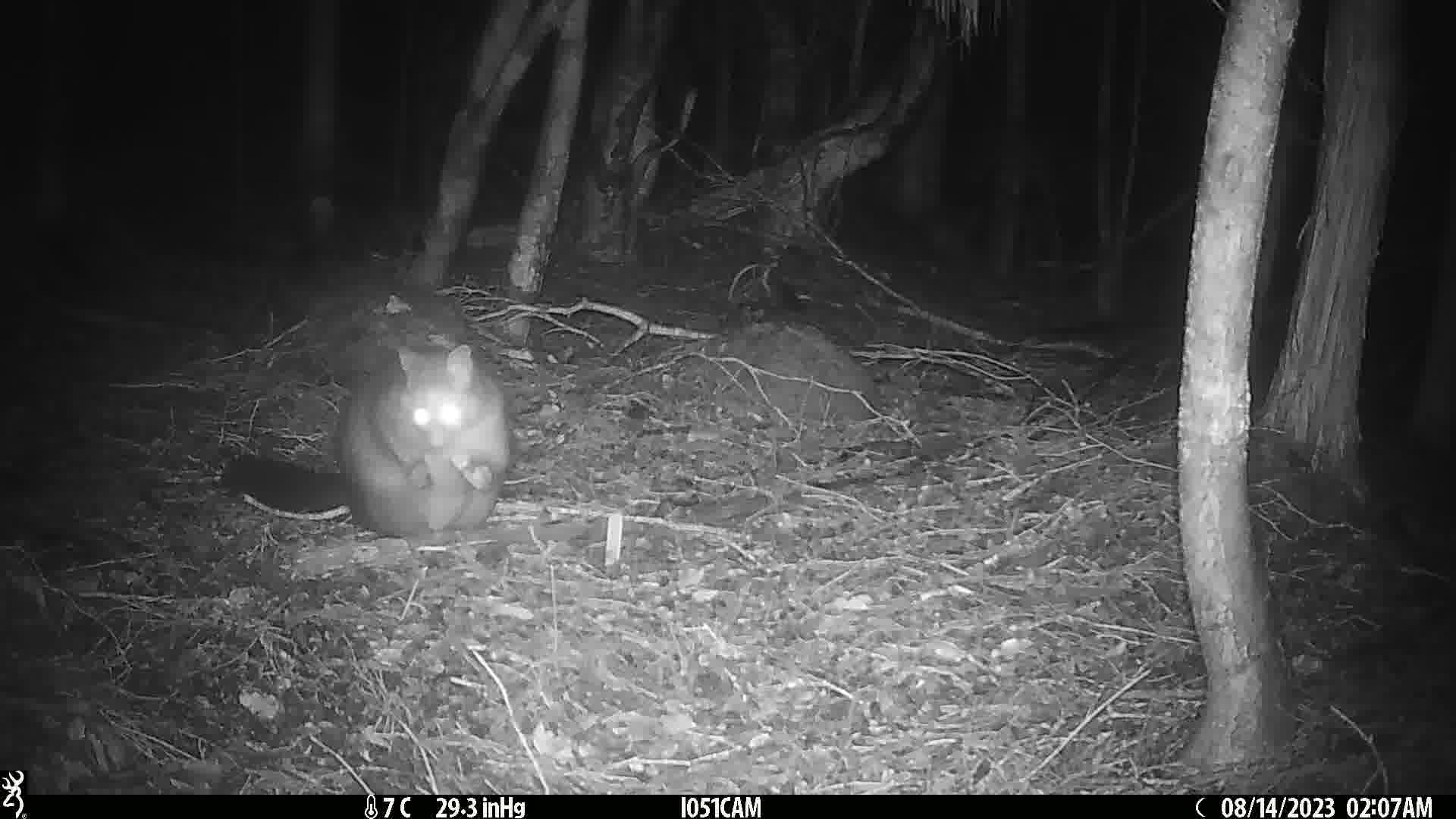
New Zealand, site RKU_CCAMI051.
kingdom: Animalia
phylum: Chordata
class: Mammalia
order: Diprotodontia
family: Phalangeridae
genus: Trichosurus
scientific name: Trichosurus vulpecula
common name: common brushtail possum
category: possum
Possum (common brushtail possum) (Trichosurus vulpecula).